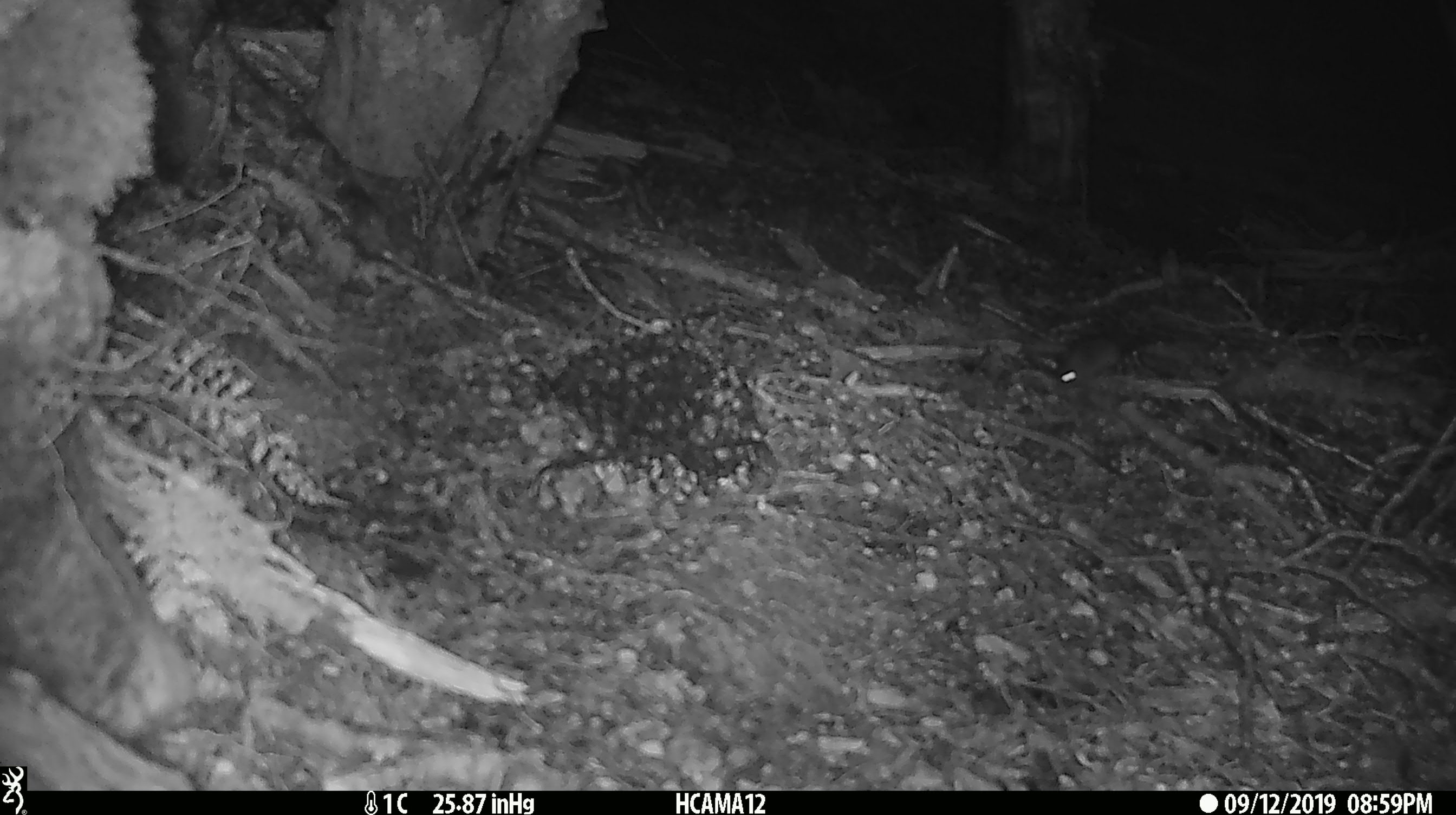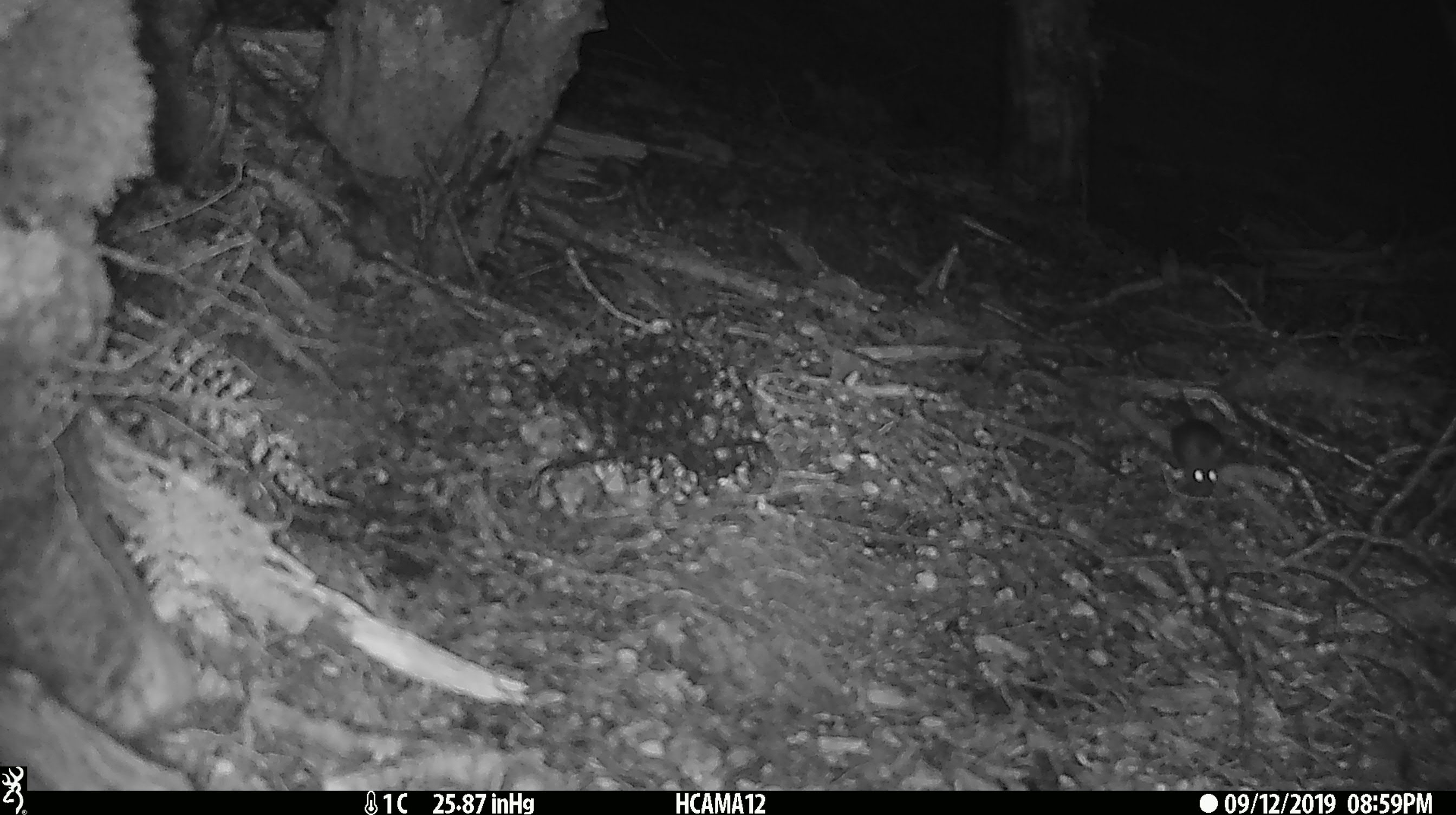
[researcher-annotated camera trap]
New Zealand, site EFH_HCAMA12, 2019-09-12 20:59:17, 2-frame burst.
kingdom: Animalia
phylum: Chordata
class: Mammalia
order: Rodentia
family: Muridae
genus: Mus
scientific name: Mus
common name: mouse